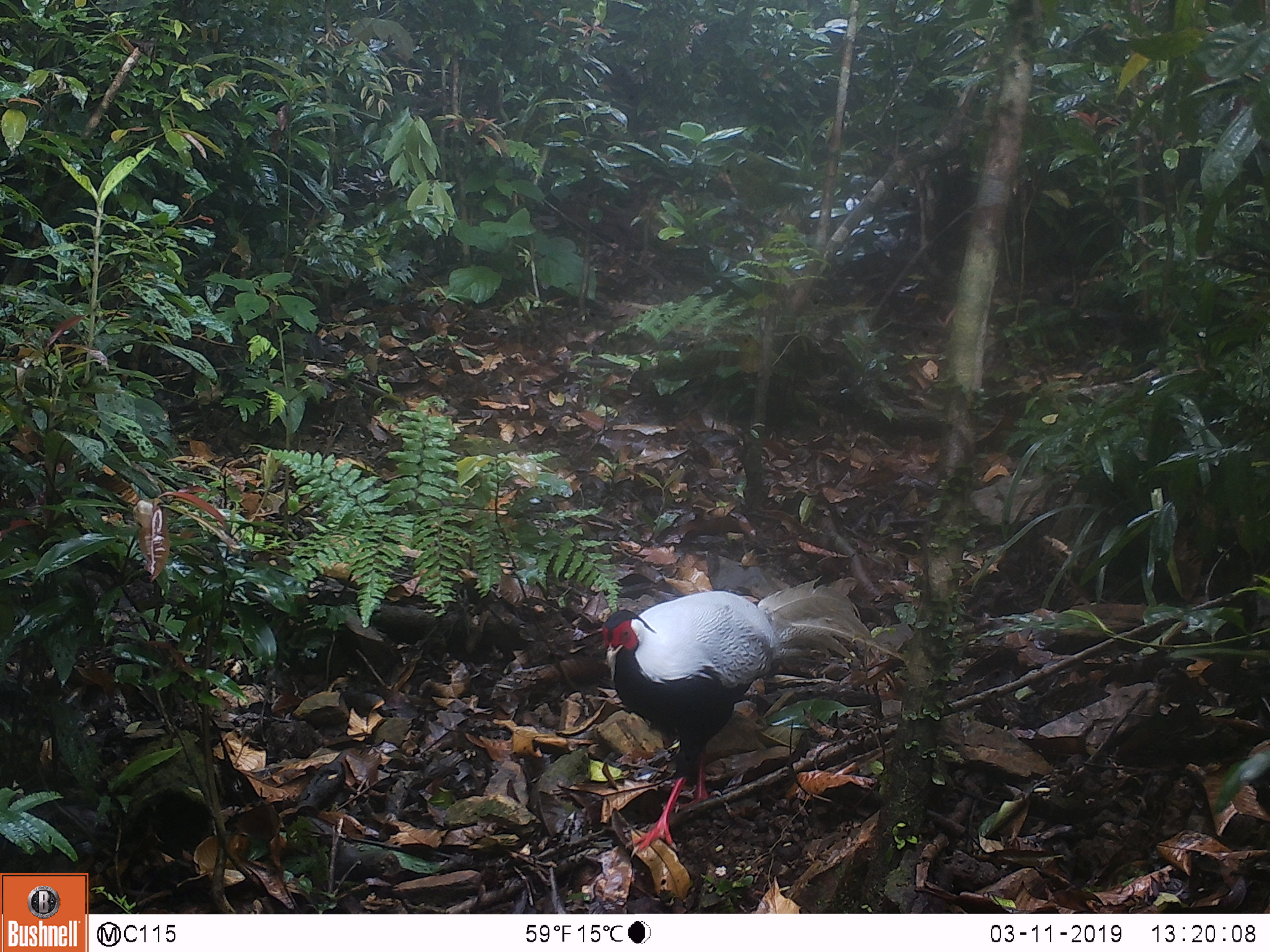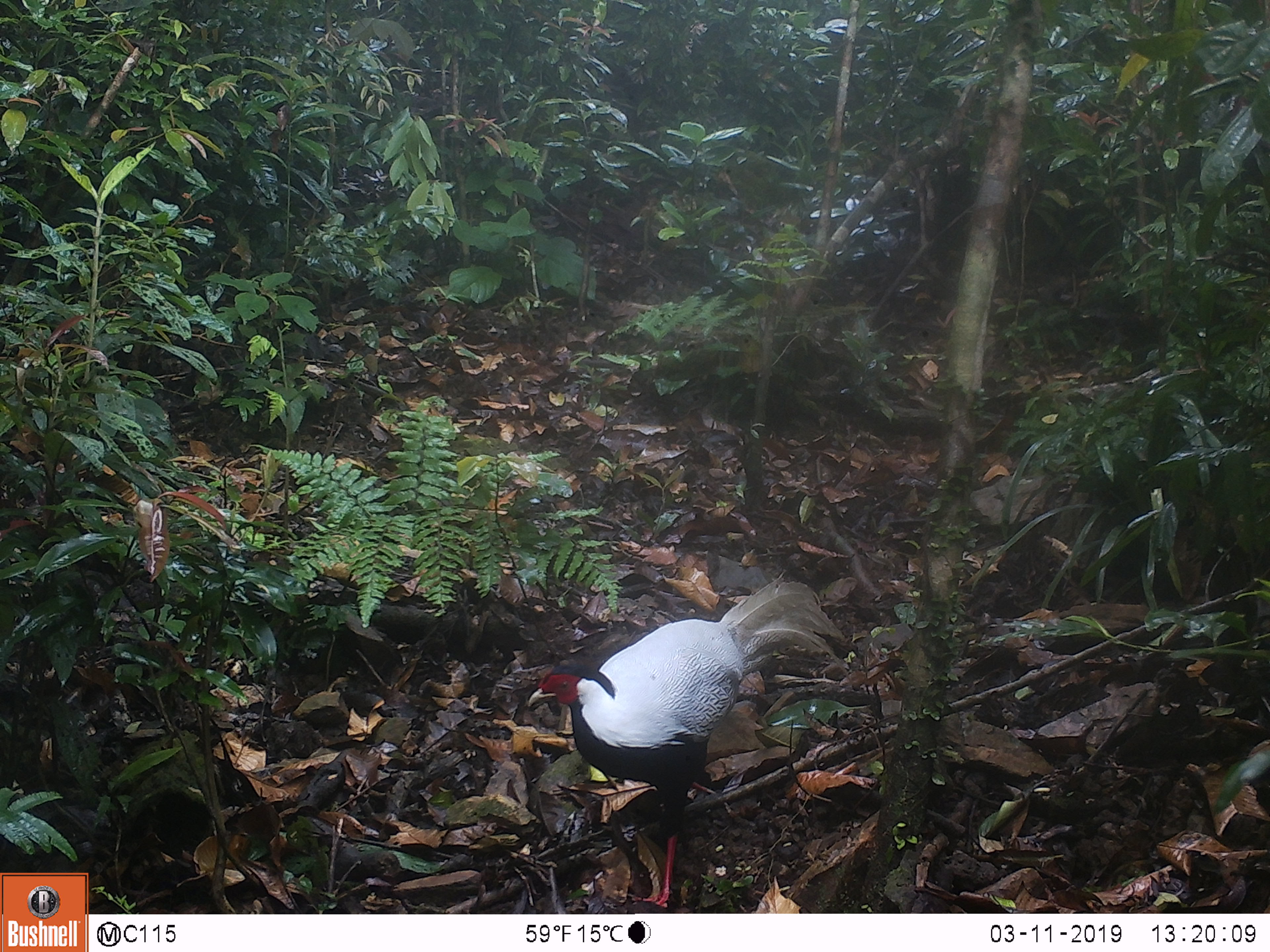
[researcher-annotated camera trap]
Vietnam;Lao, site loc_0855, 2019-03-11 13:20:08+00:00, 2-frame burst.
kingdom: Animalia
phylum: Chordata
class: Aves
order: Galliformes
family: Phasianidae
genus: Lophura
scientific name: Lophura nycthemera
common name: silver pheasant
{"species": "silver pheasant (Lophura nycthemera)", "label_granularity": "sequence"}